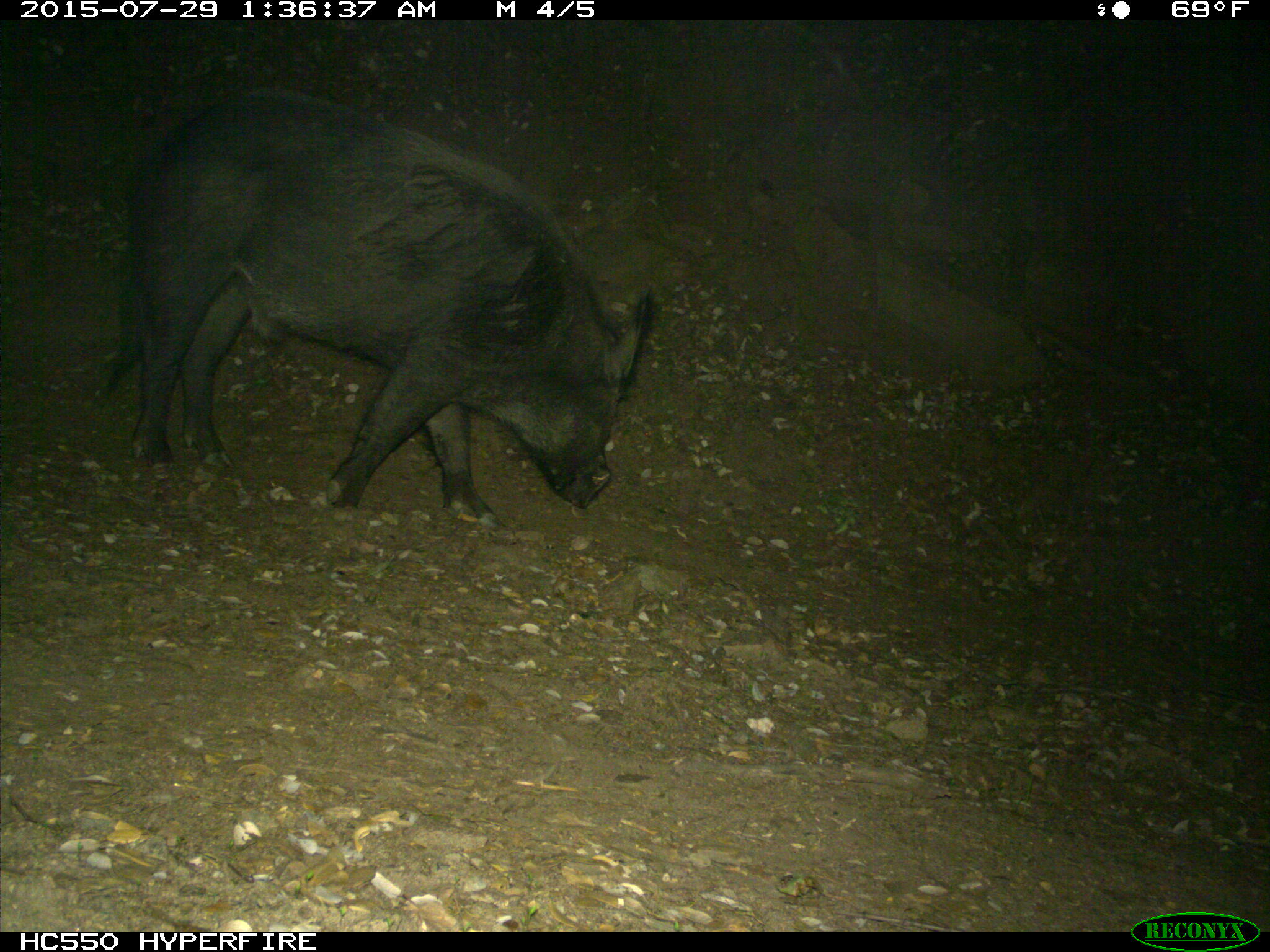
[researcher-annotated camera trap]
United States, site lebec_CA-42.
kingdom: Animalia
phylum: Chordata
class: Mammalia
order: Artiodactyla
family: Suidae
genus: Sus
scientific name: Sus scrofa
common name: wild boar